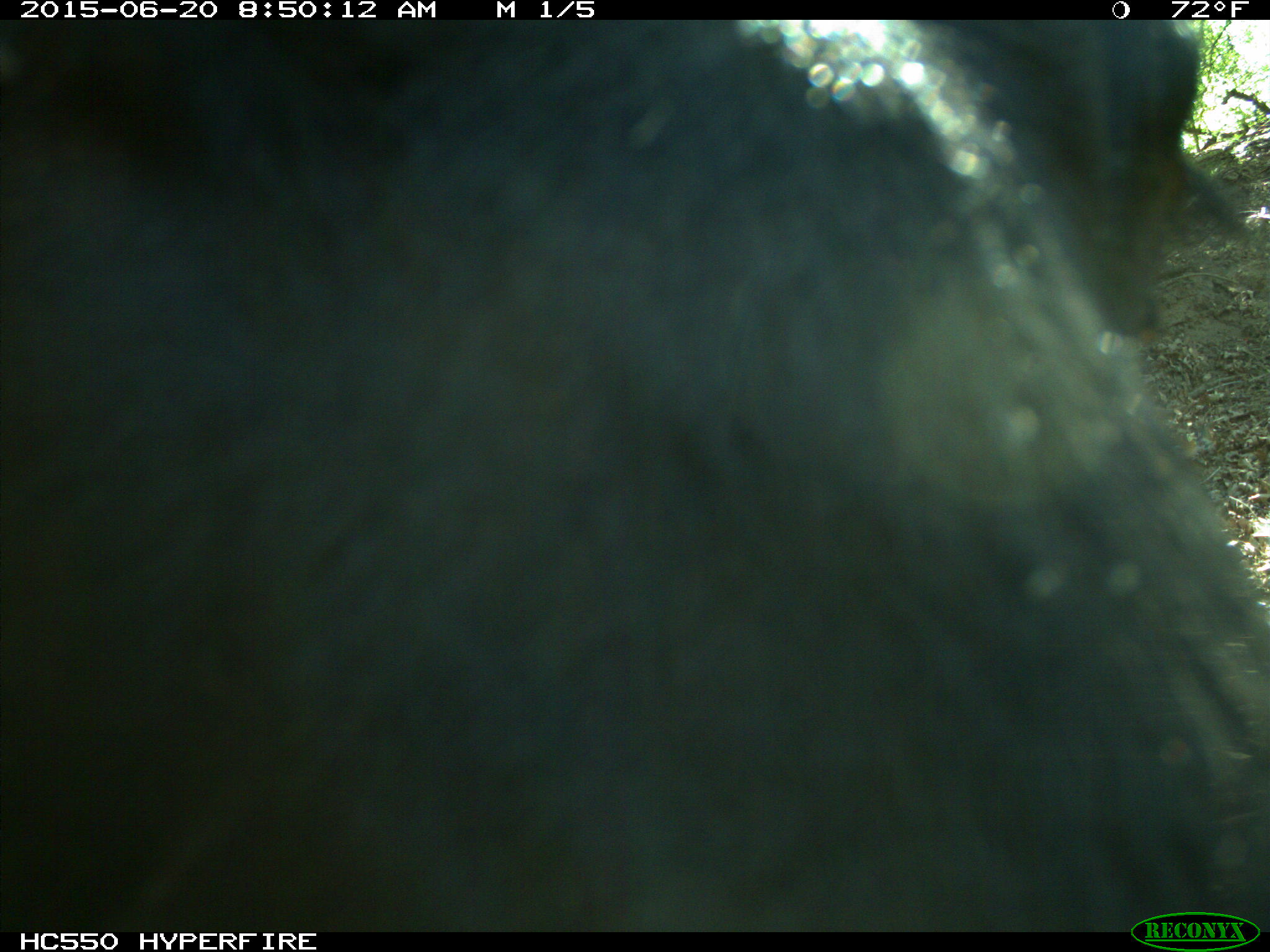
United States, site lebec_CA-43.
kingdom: Animalia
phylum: Chordata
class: Mammalia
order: Artiodactyla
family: Bovidae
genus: Bos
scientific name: Bos taurus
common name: domestic cow